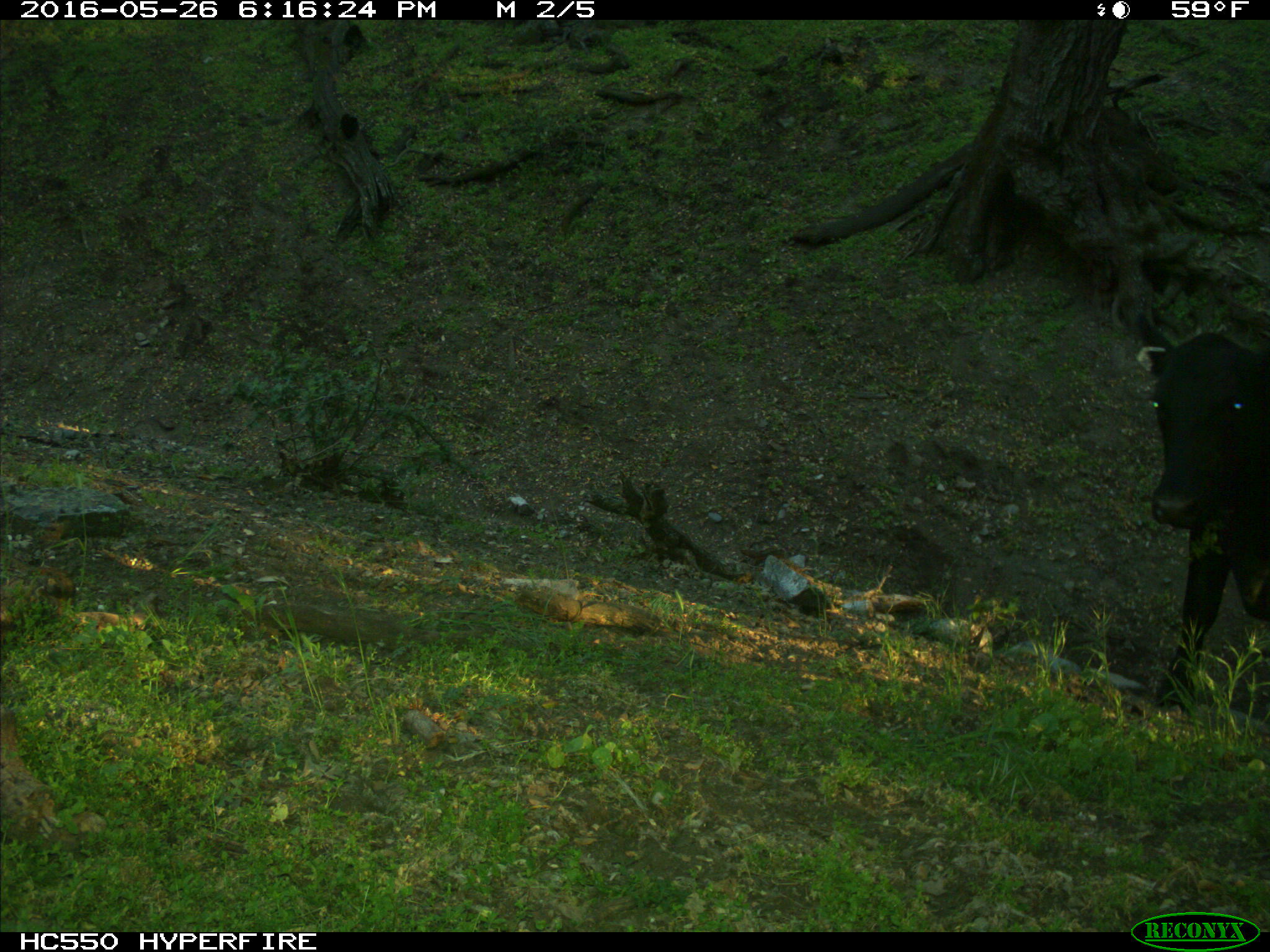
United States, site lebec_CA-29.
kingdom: Animalia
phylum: Chordata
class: Mammalia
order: Artiodactyla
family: Bovidae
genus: Bos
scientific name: Bos taurus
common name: domestic cow